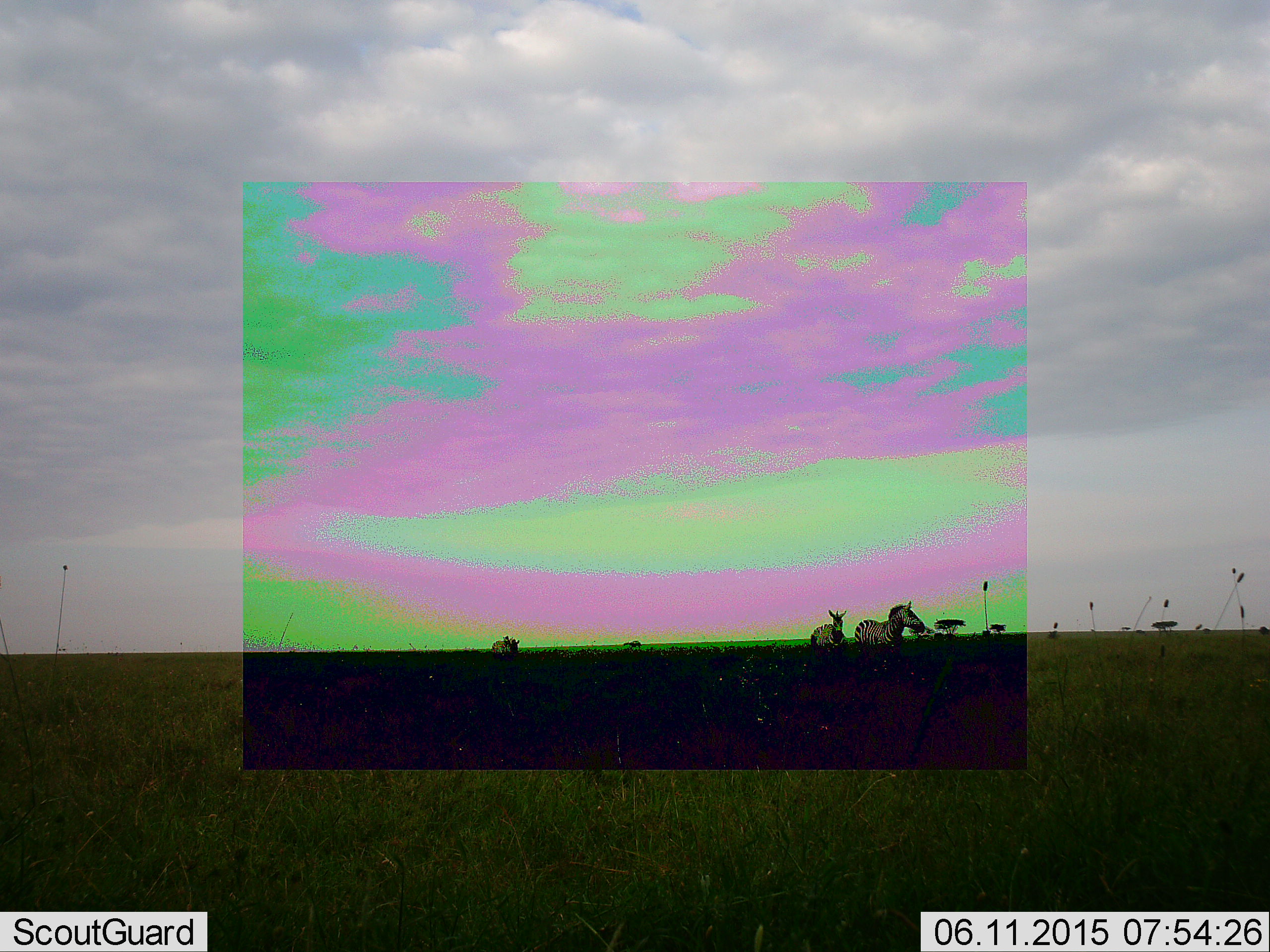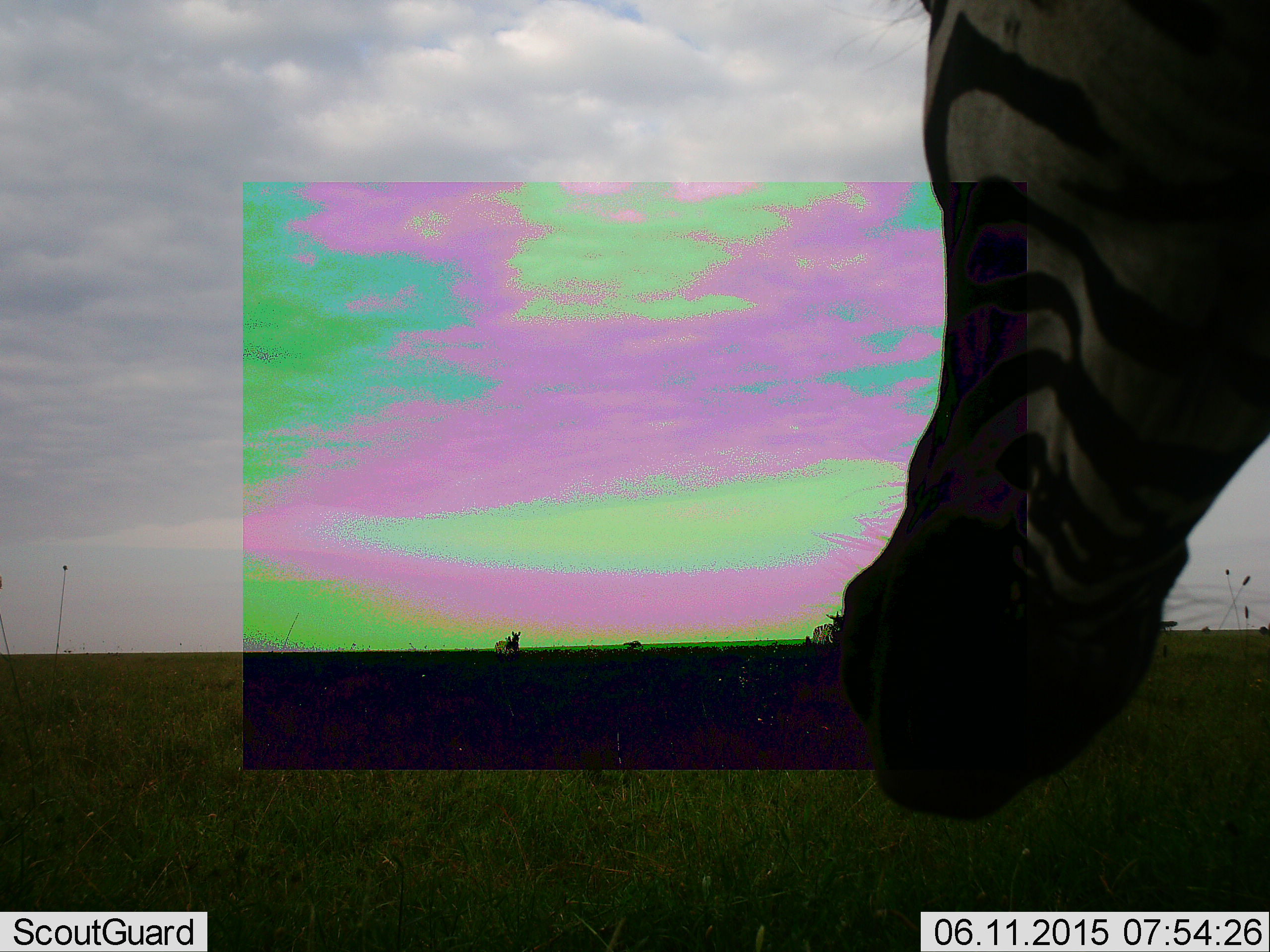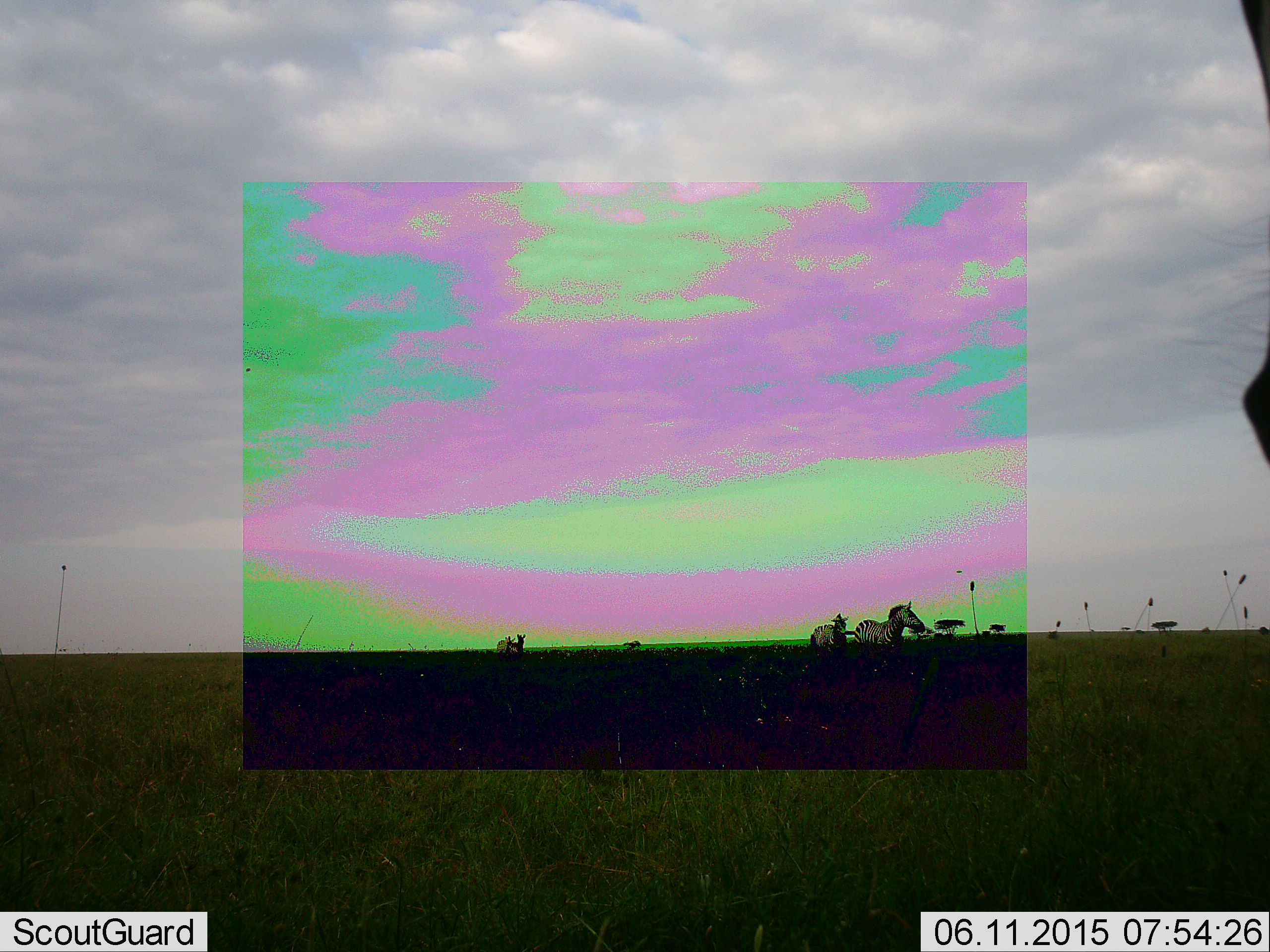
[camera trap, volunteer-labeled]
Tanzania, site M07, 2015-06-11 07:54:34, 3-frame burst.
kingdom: Animalia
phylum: Chordata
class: Mammalia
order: Perissodactyla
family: Equidae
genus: Equus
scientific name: Equus quagga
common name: plains zebra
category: zebra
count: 1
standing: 91%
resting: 0%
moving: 27%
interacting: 0%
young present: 0%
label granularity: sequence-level